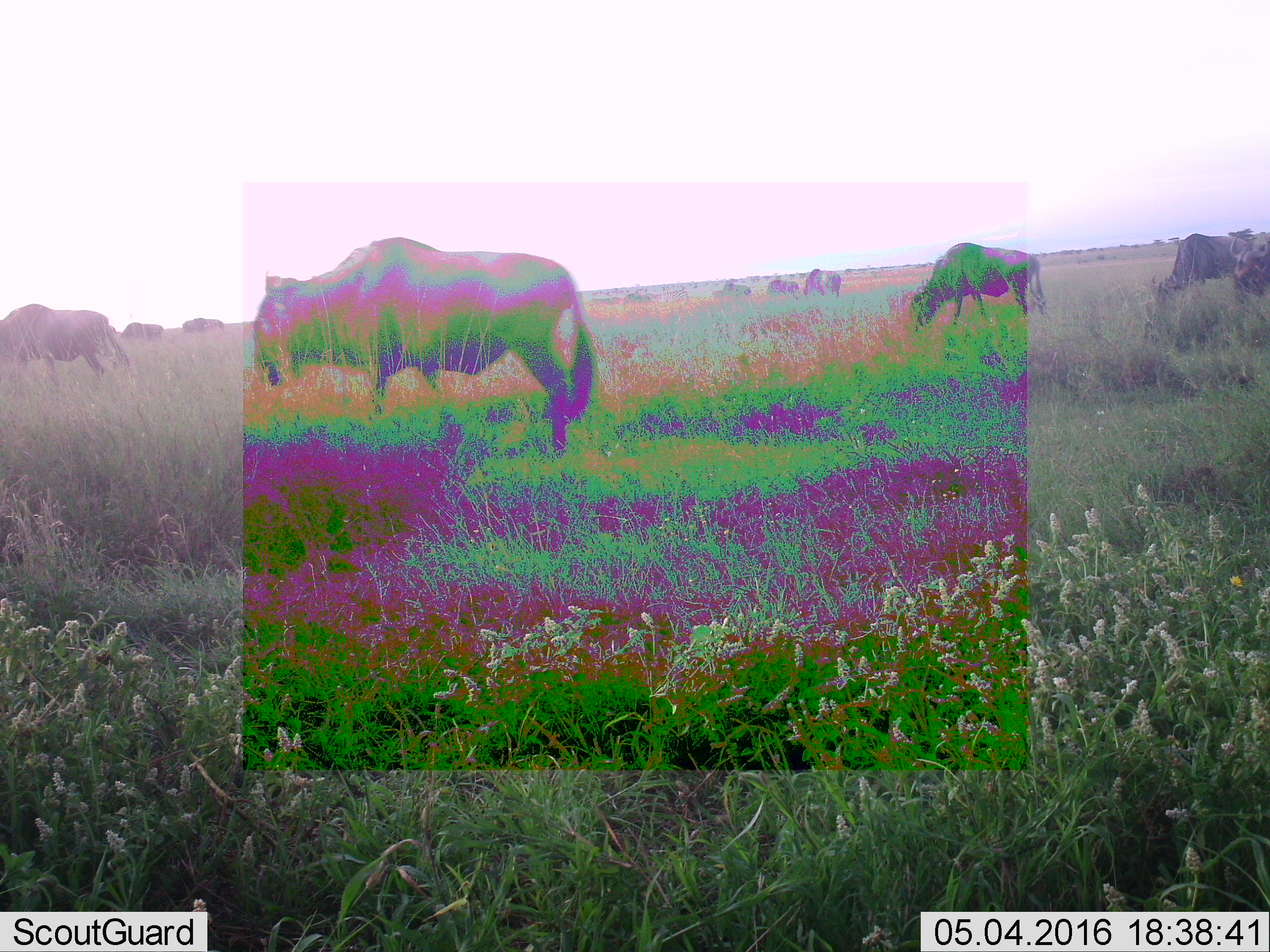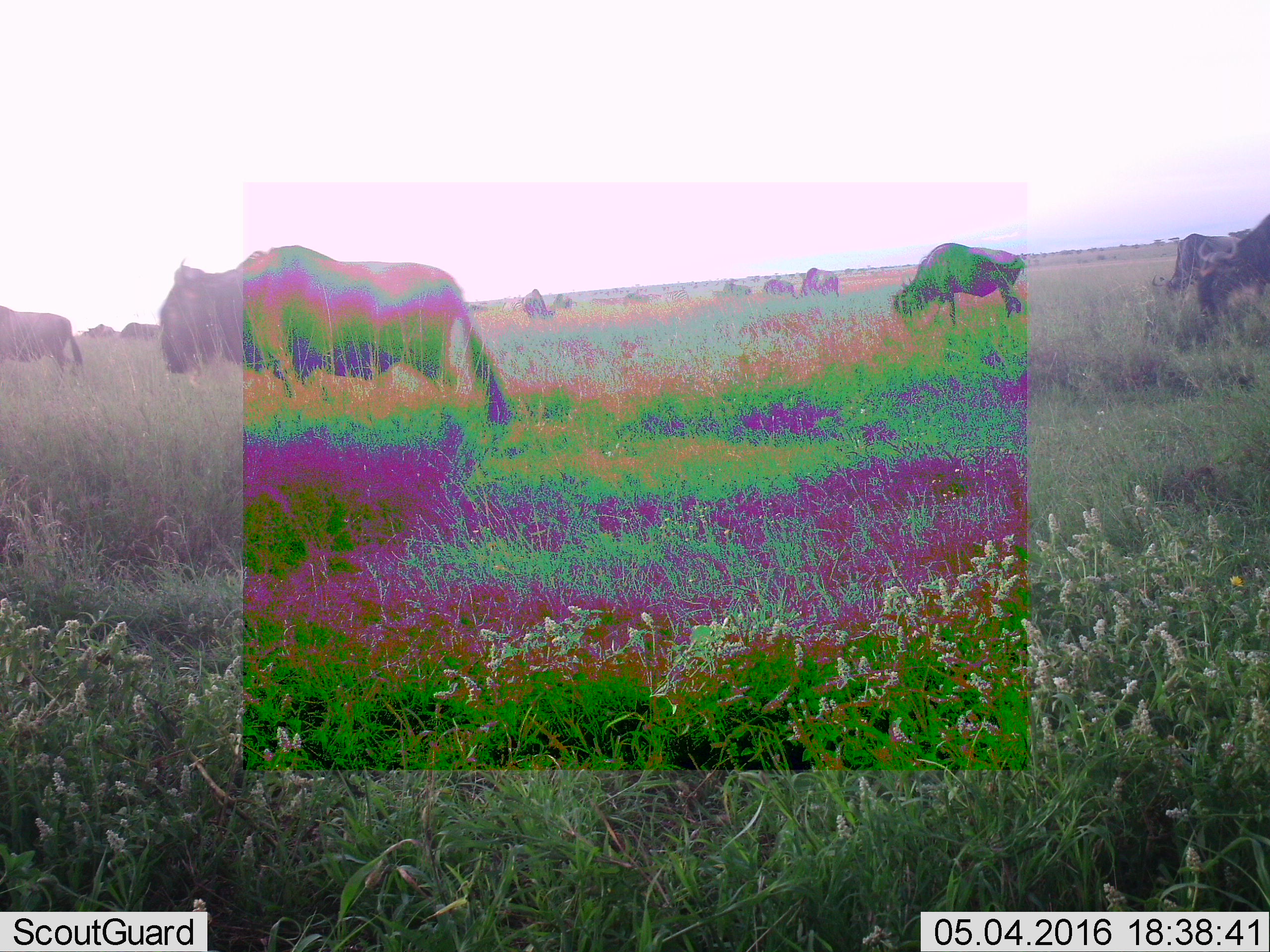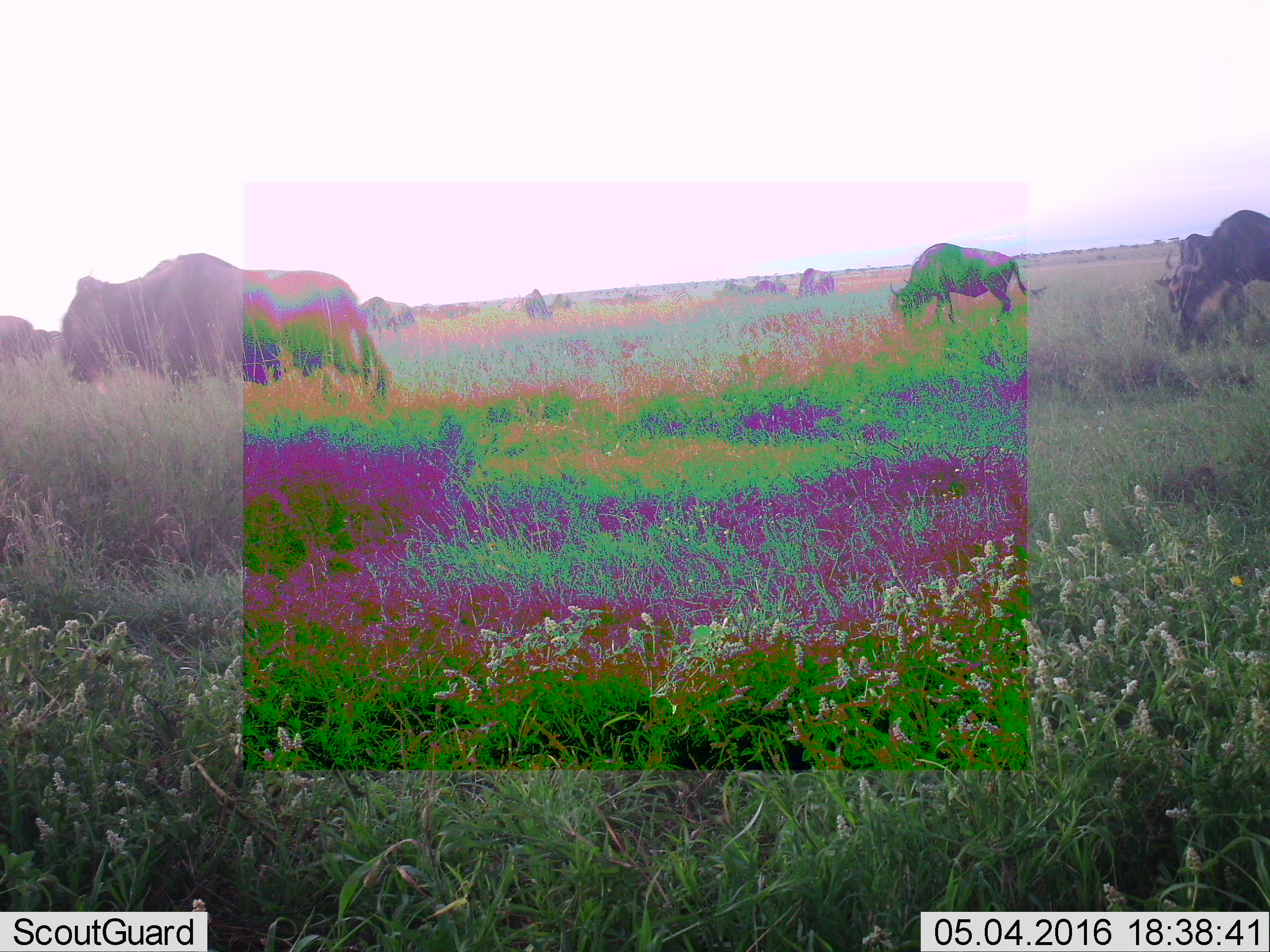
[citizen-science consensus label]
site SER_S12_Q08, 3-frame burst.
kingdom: Animalia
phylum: Chordata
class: Mammalia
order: Artiodactyla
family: Bovidae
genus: Connochaetes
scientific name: Connochaetes taurinus taurinus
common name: blue wildebeest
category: wildebeestblue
Wildebeestblue (blue wildebeest) (Connochaetes taurinus taurinus), count 11-50. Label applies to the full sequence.